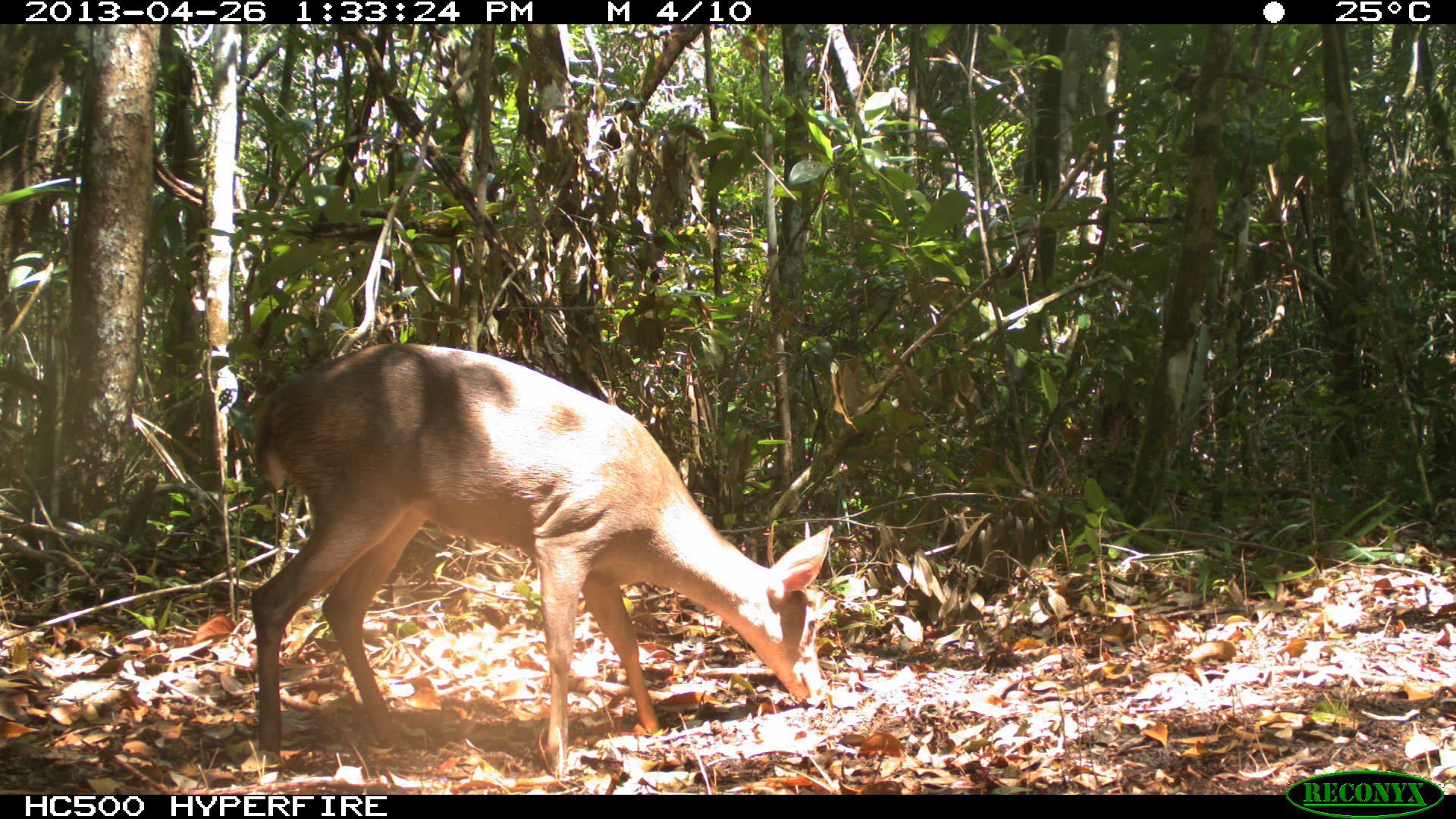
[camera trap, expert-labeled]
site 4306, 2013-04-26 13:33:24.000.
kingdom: Animalia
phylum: Chordata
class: Mammalia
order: Artiodactyla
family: Cervidae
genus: Odocoileus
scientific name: Odocoileus pandora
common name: yucatán brown brocket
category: mazama pandora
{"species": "mazama pandora (yucatán brown brocket) (Odocoileus pandora)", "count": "1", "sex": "male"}